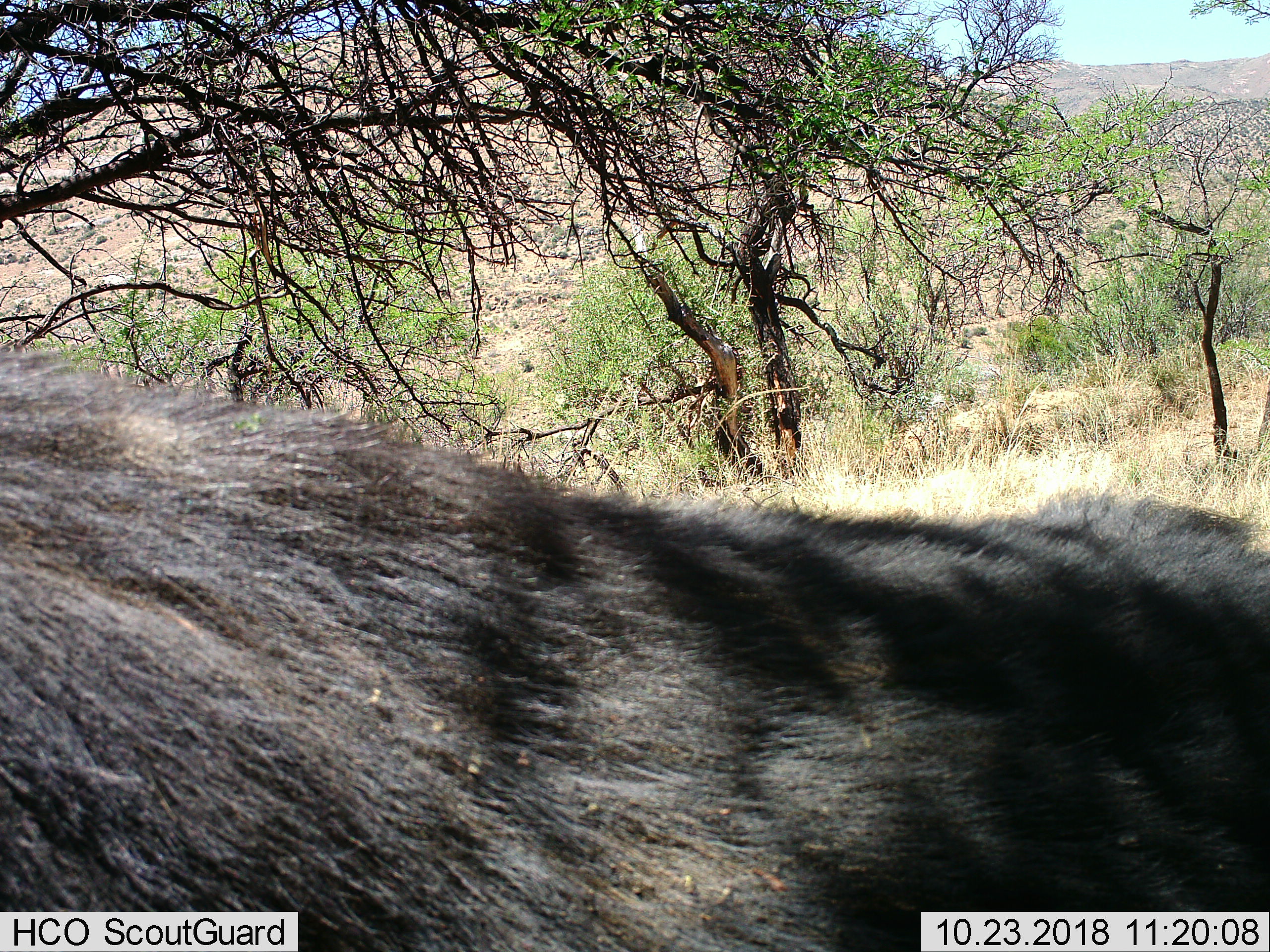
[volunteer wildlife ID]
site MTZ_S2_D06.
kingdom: Animalia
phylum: Chordata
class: Mammalia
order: Artiodactyla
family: Bovidae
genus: Syncerus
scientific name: Syncerus caffer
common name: african buffalo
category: buffalo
Buffalo (african buffalo) (Syncerus caffer), count 1. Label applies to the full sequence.